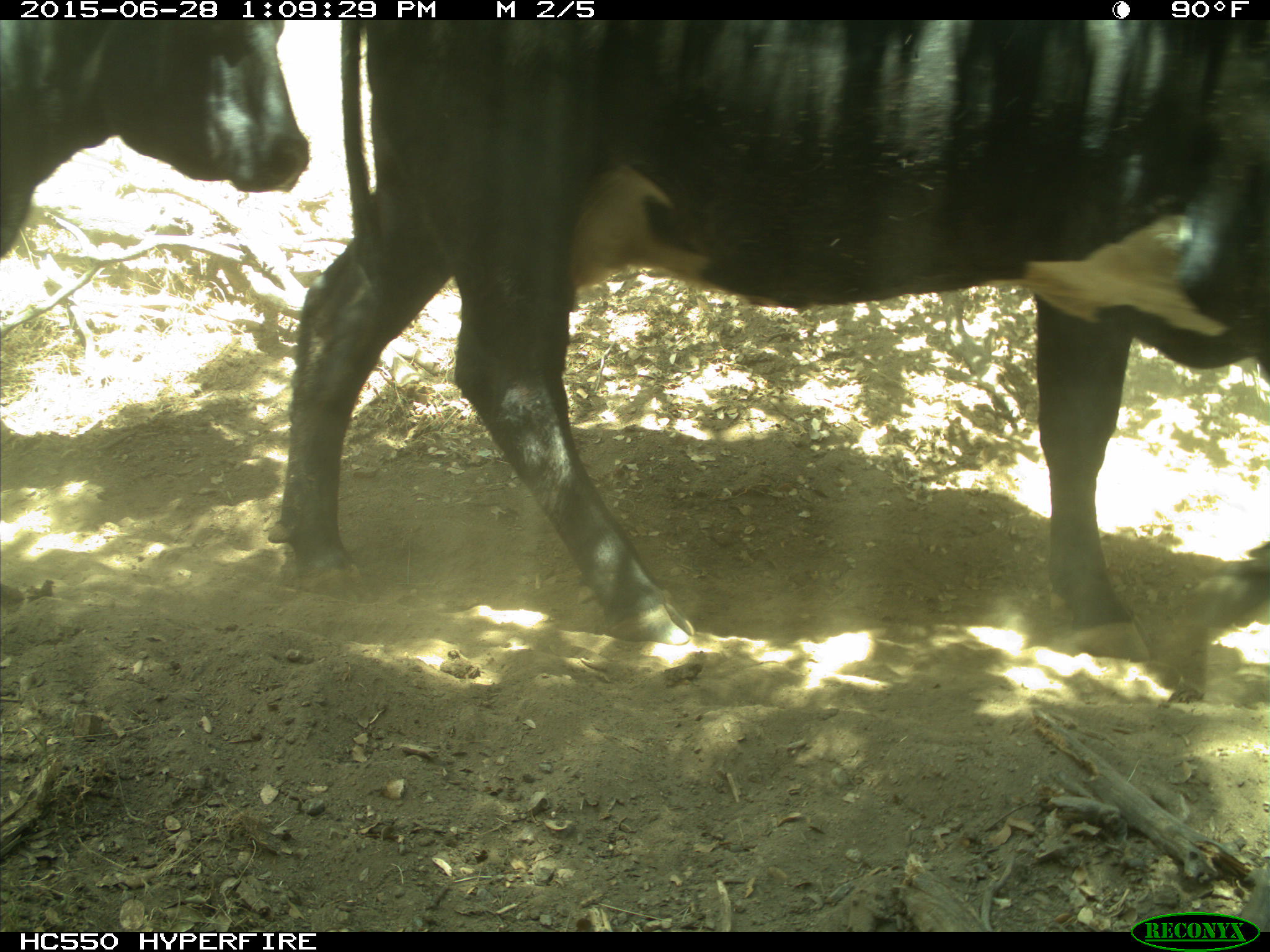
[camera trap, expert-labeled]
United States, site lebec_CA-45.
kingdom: Animalia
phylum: Chordata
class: Mammalia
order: Artiodactyla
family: Bovidae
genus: Bos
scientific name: Bos taurus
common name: domestic cow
Bos taurus (domestic cow).